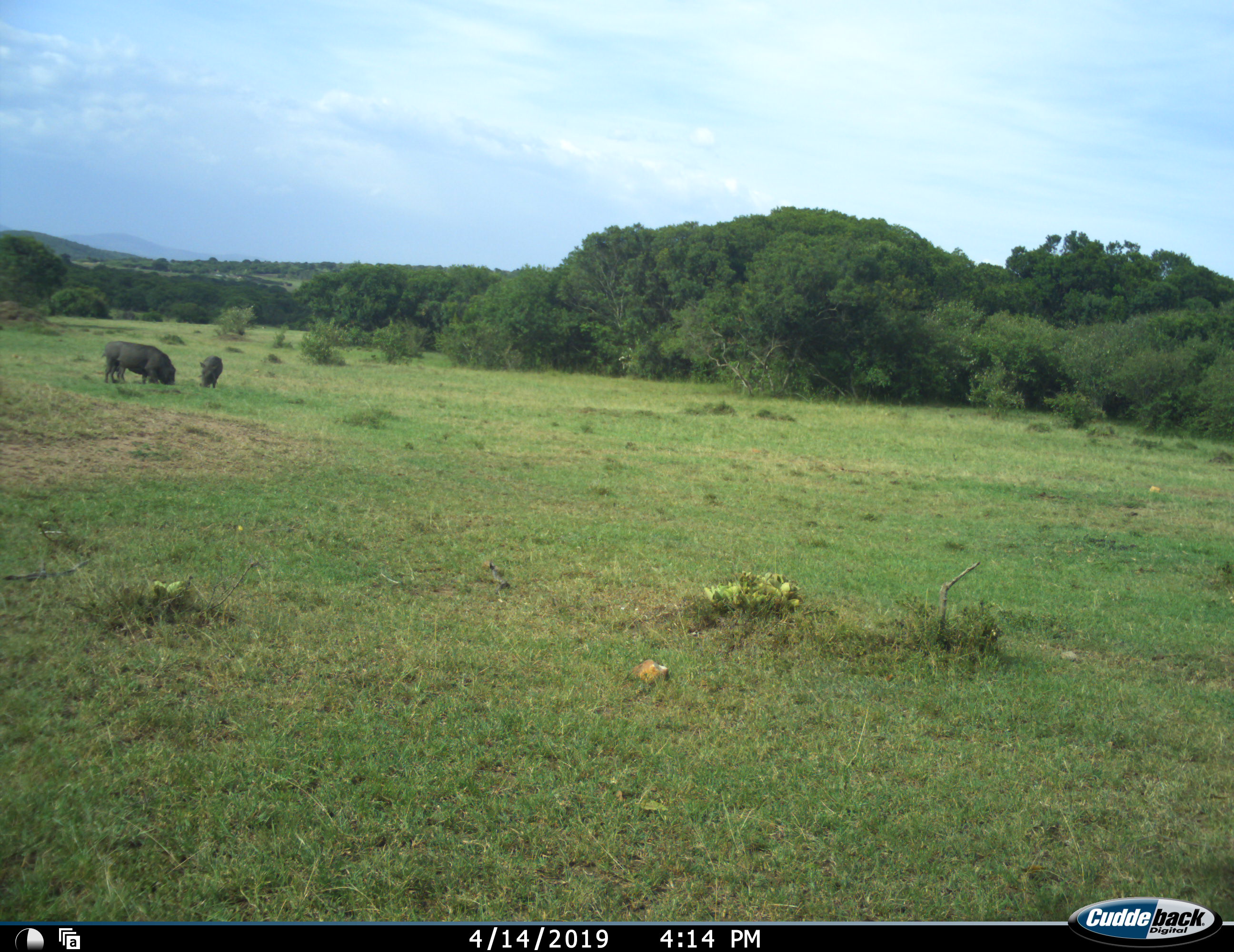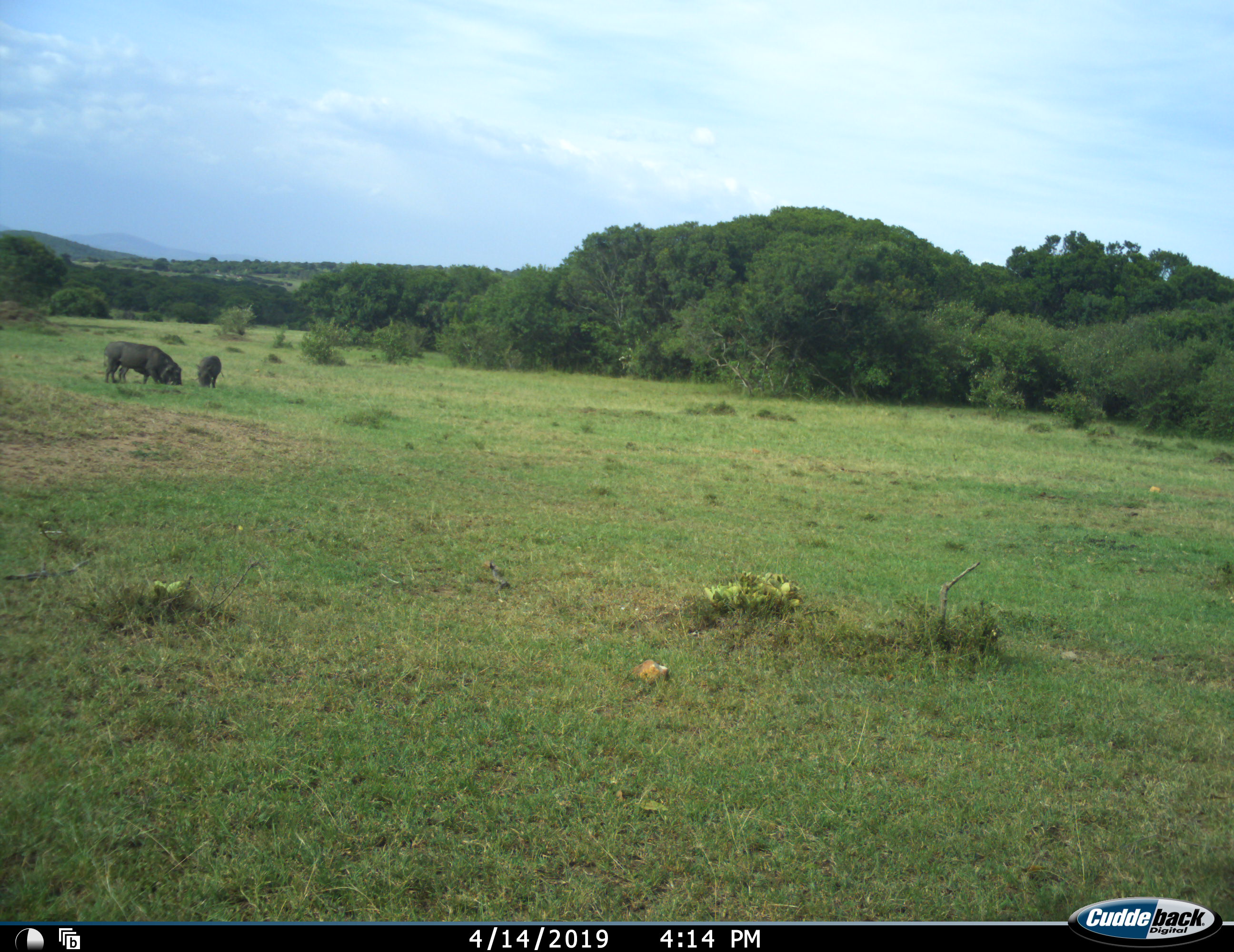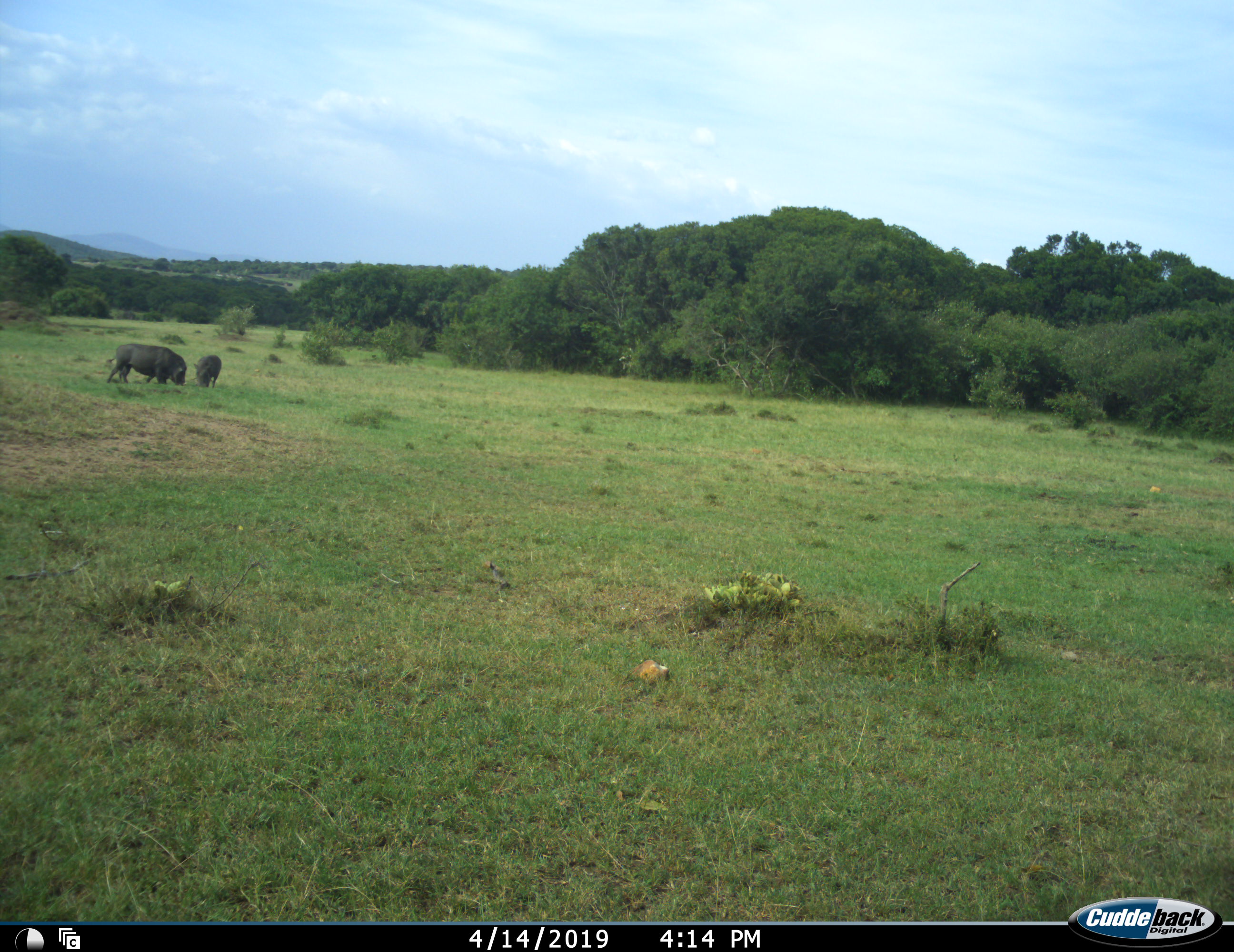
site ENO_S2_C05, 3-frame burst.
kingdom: Animalia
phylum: Chordata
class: Mammalia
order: Artiodactyla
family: Suidae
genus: Phacochoerus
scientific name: Phacochoerus africanus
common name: warthog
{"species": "warthog (Phacochoerus africanus)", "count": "2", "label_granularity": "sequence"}